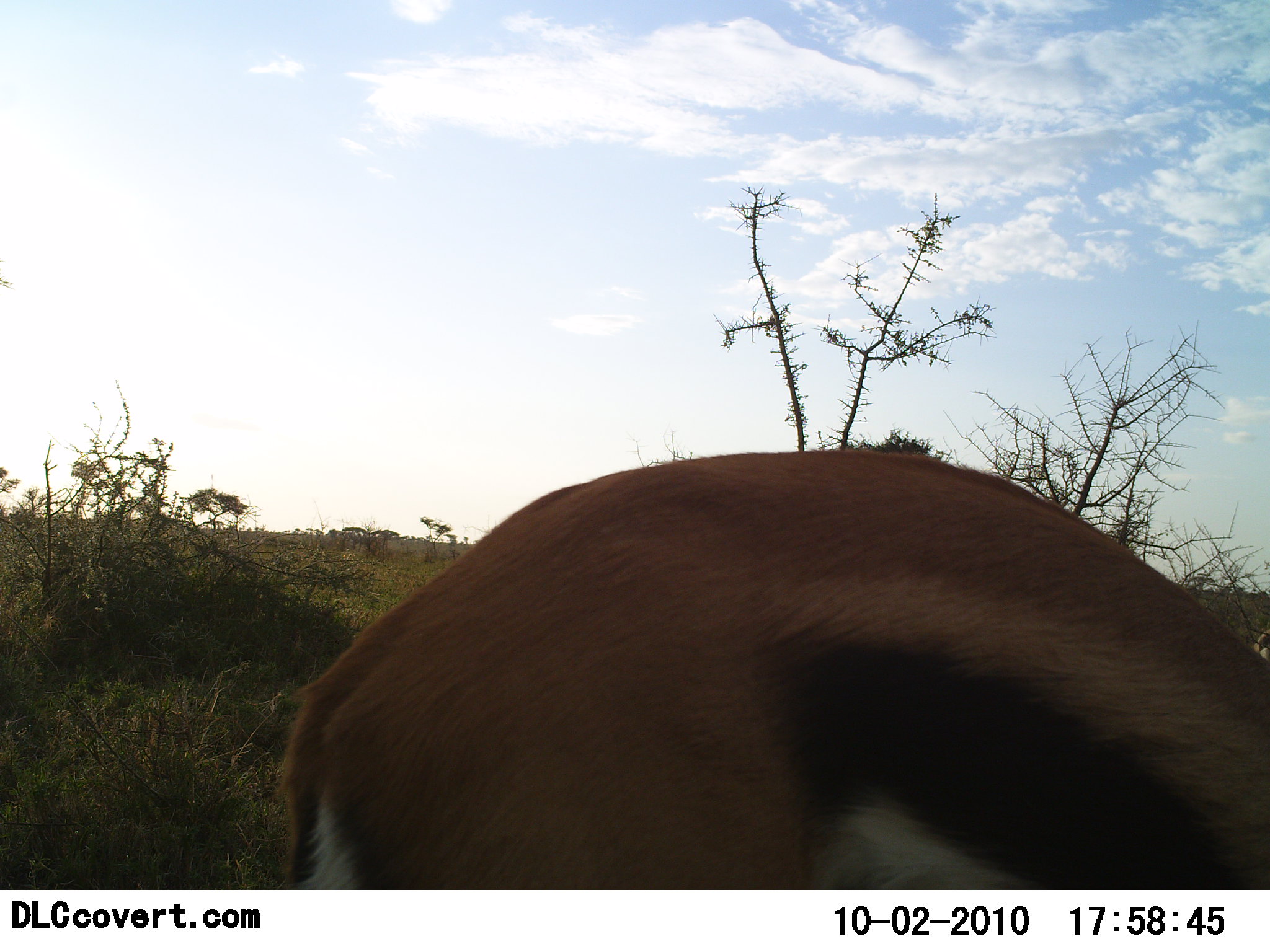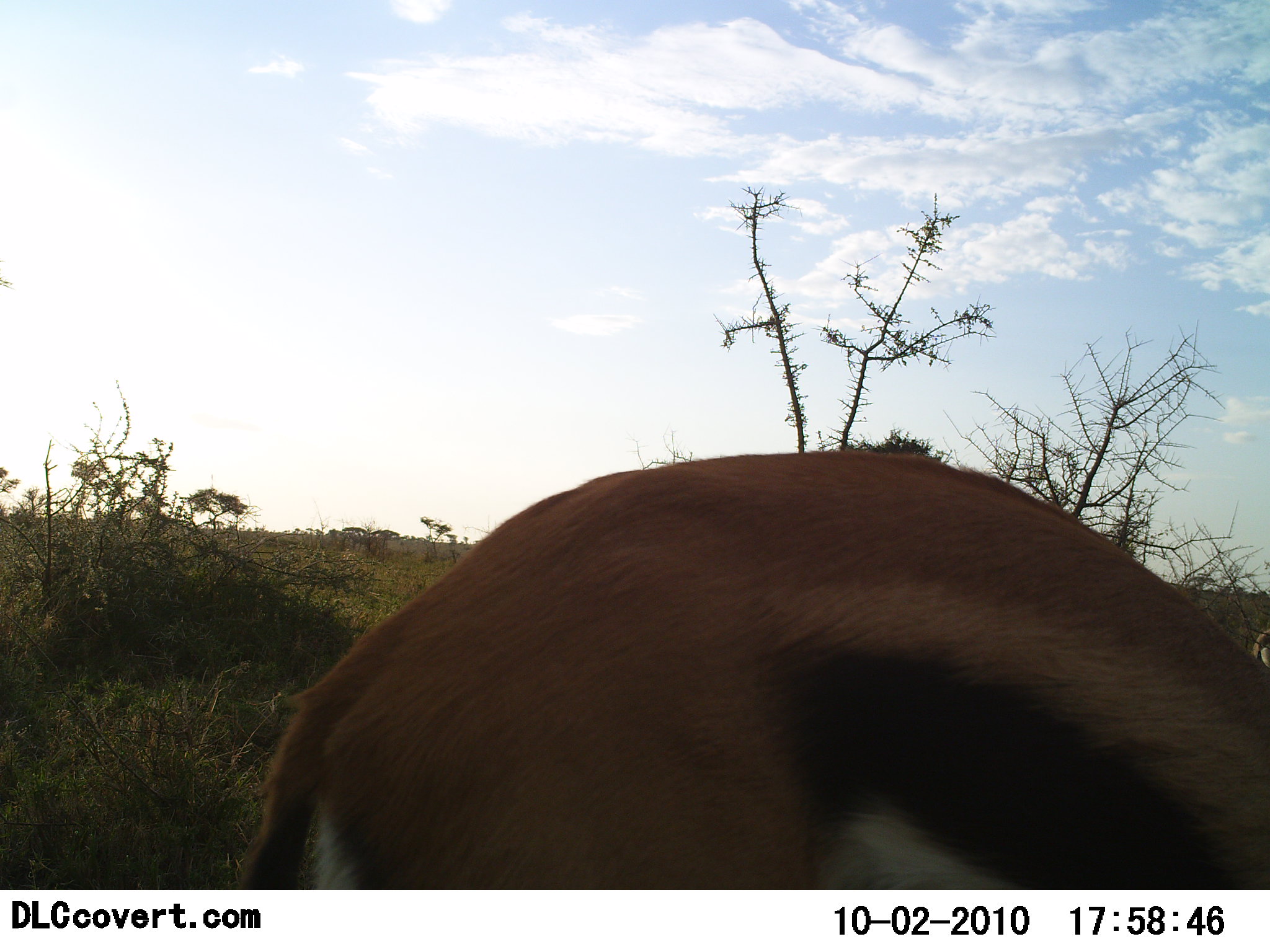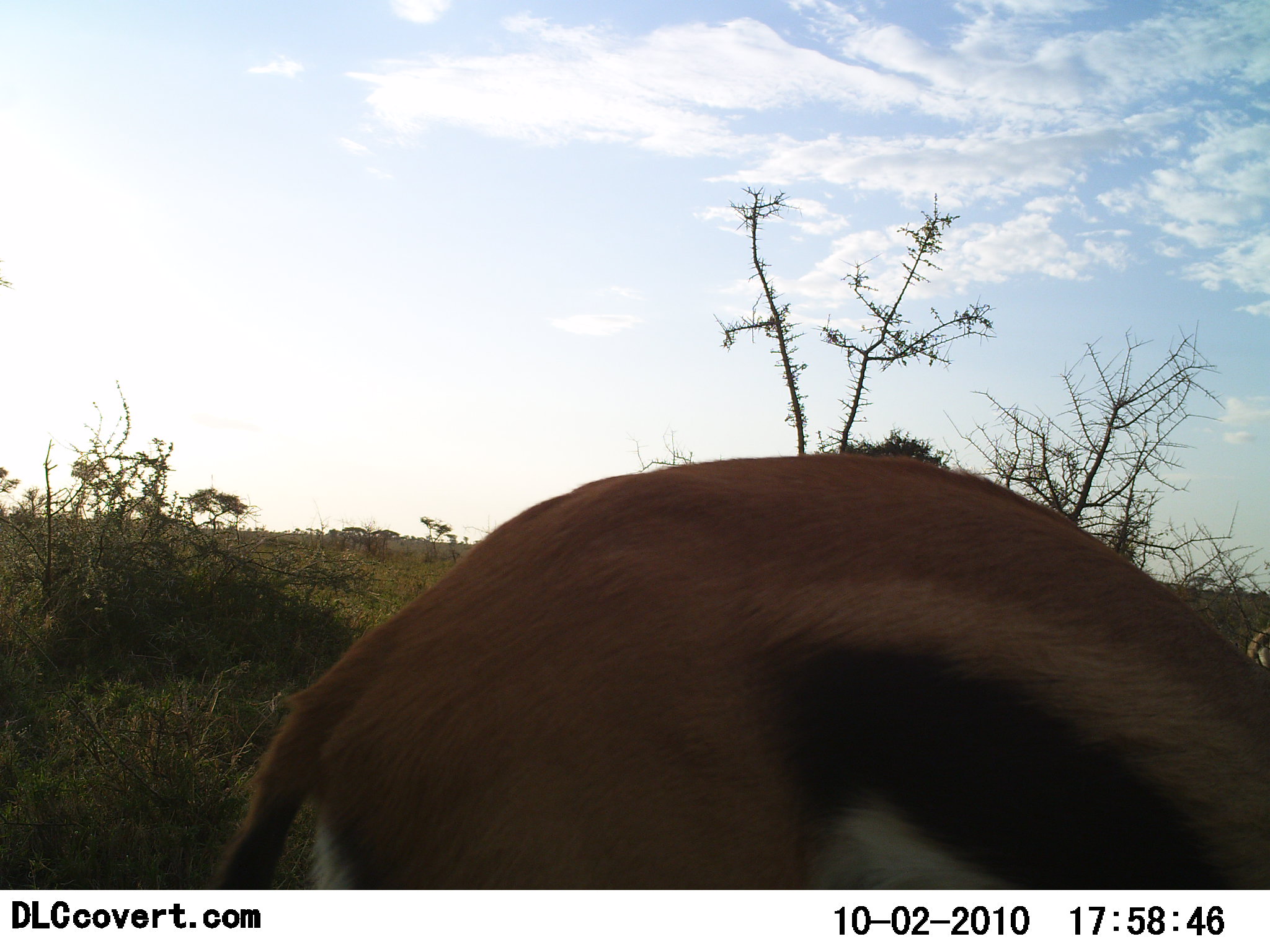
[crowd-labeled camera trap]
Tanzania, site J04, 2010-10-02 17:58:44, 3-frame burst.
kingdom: Animalia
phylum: Chordata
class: Mammalia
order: Artiodactyla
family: Bovidae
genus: Eudorcas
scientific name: Eudorcas thomsonii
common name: thomson's gazelle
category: gazellethomsons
Gazellethomsons (thomson's gazelle) (Eudorcas thomsonii), count 1. Behavior (volunteer vote fractions): standing 33%, resting 0%, moving 17%, interacting 8%. Young present (vote fraction): 0%. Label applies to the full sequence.